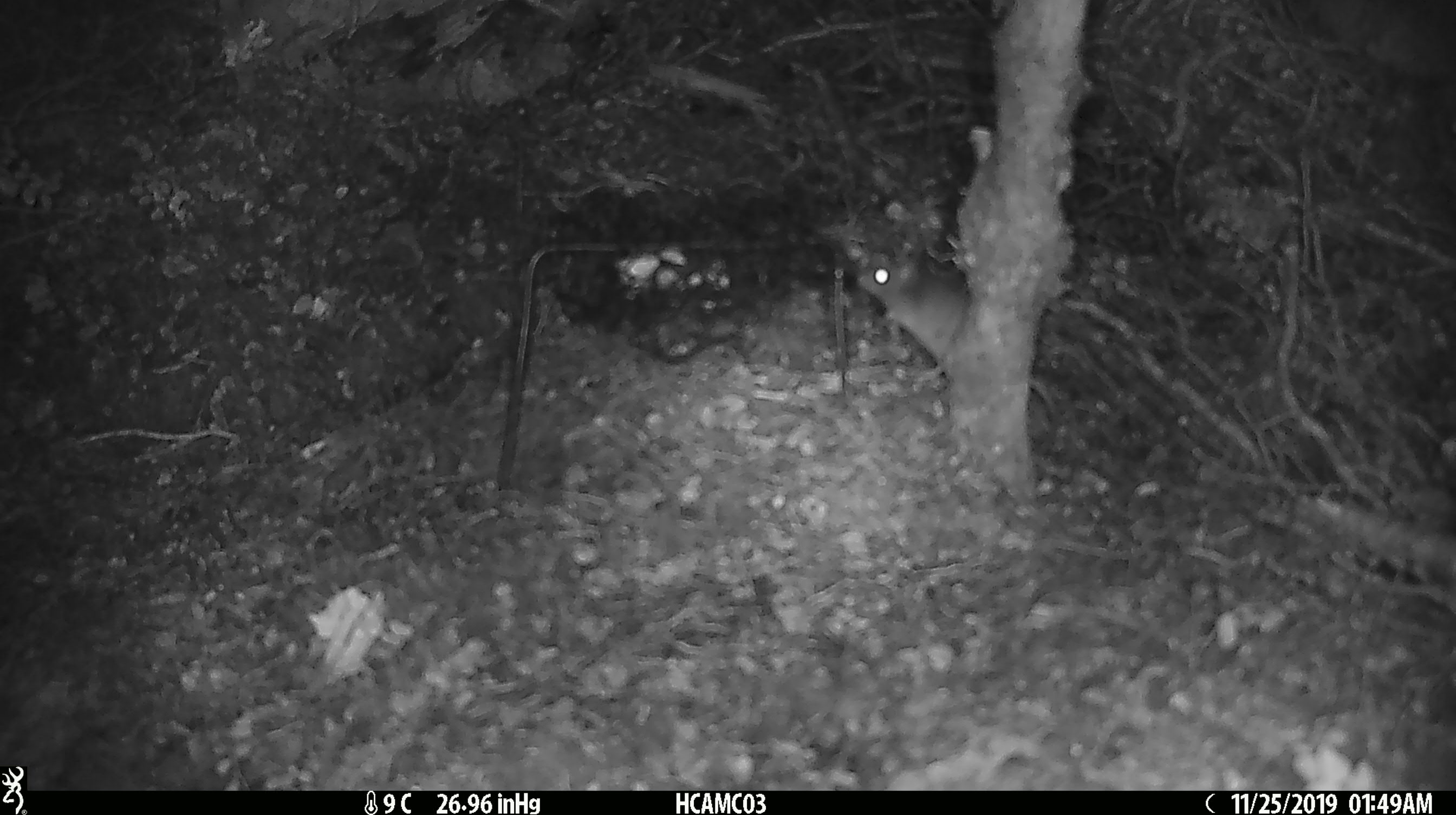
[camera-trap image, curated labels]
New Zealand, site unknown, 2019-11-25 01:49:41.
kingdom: Animalia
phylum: Chordata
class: Mammalia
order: Rodentia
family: Muridae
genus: Mus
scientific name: Mus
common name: mouse